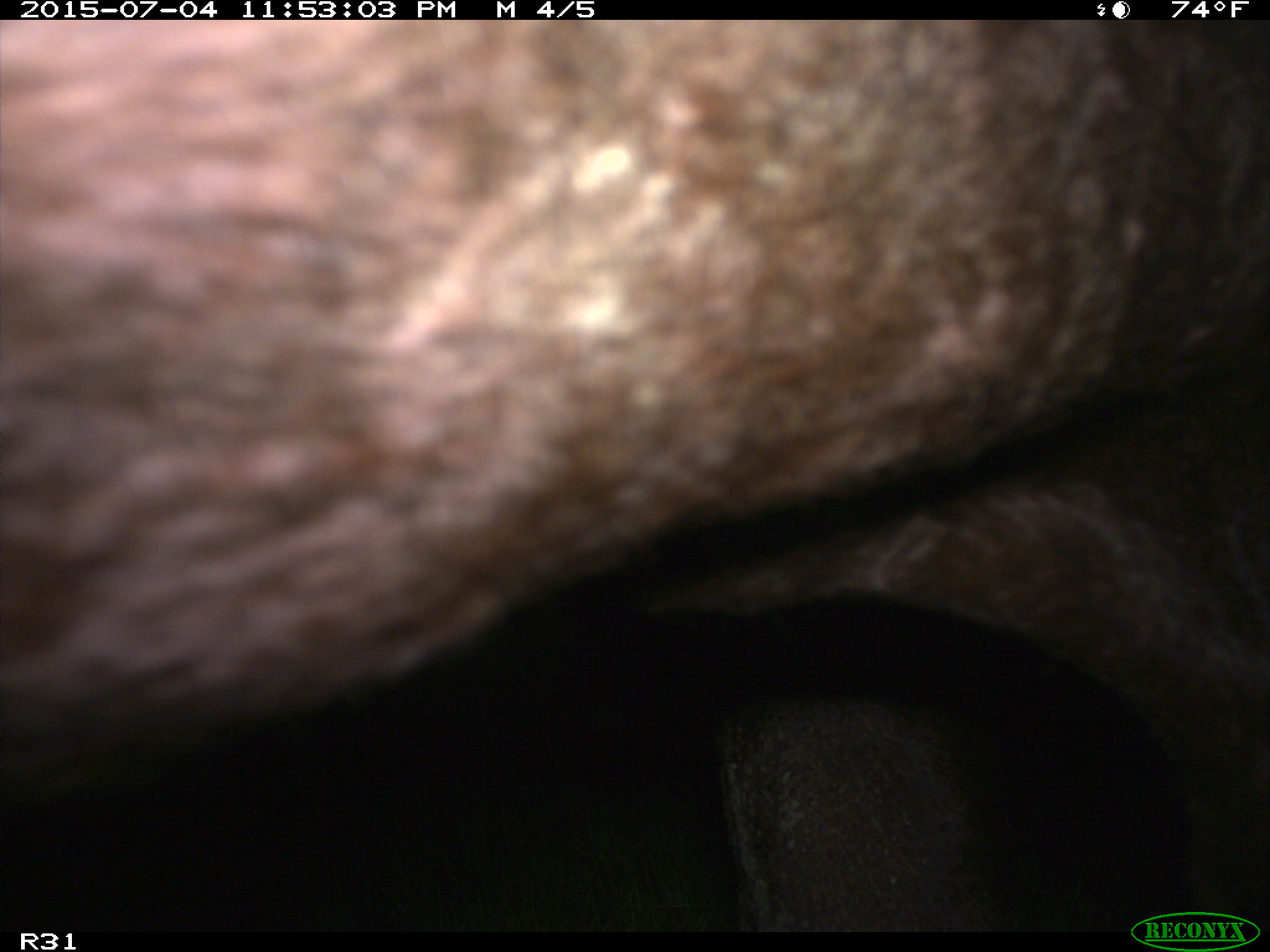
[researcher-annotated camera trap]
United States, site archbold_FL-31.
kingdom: Animalia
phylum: Chordata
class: Mammalia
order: Artiodactyla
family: Bovidae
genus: Bos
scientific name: Bos taurus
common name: domestic cow